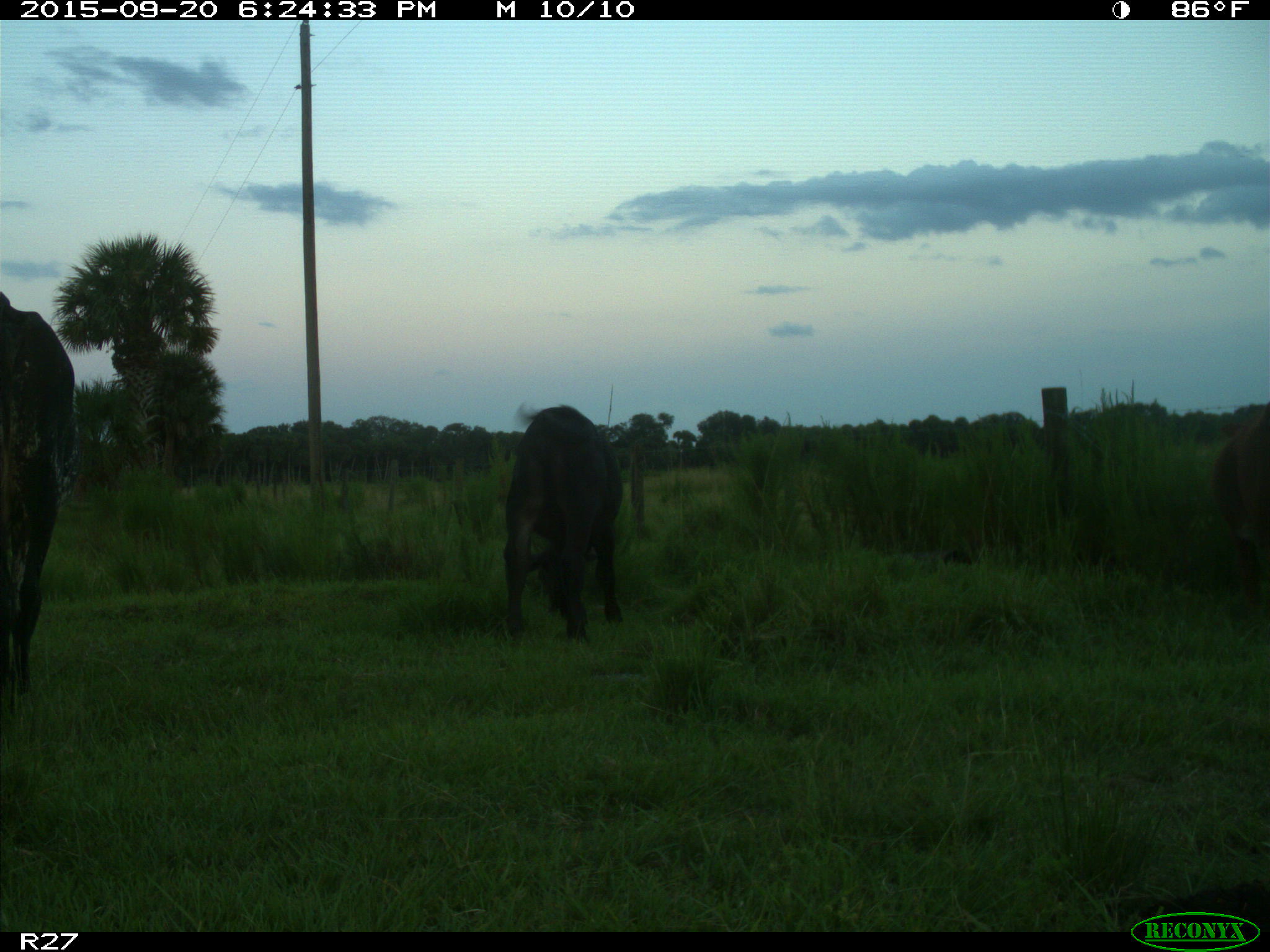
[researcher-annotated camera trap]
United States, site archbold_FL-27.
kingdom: Animalia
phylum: Chordata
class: Mammalia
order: Artiodactyla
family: Bovidae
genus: Bos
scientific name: Bos taurus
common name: domestic cow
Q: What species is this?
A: Bos taurus (domestic cow).